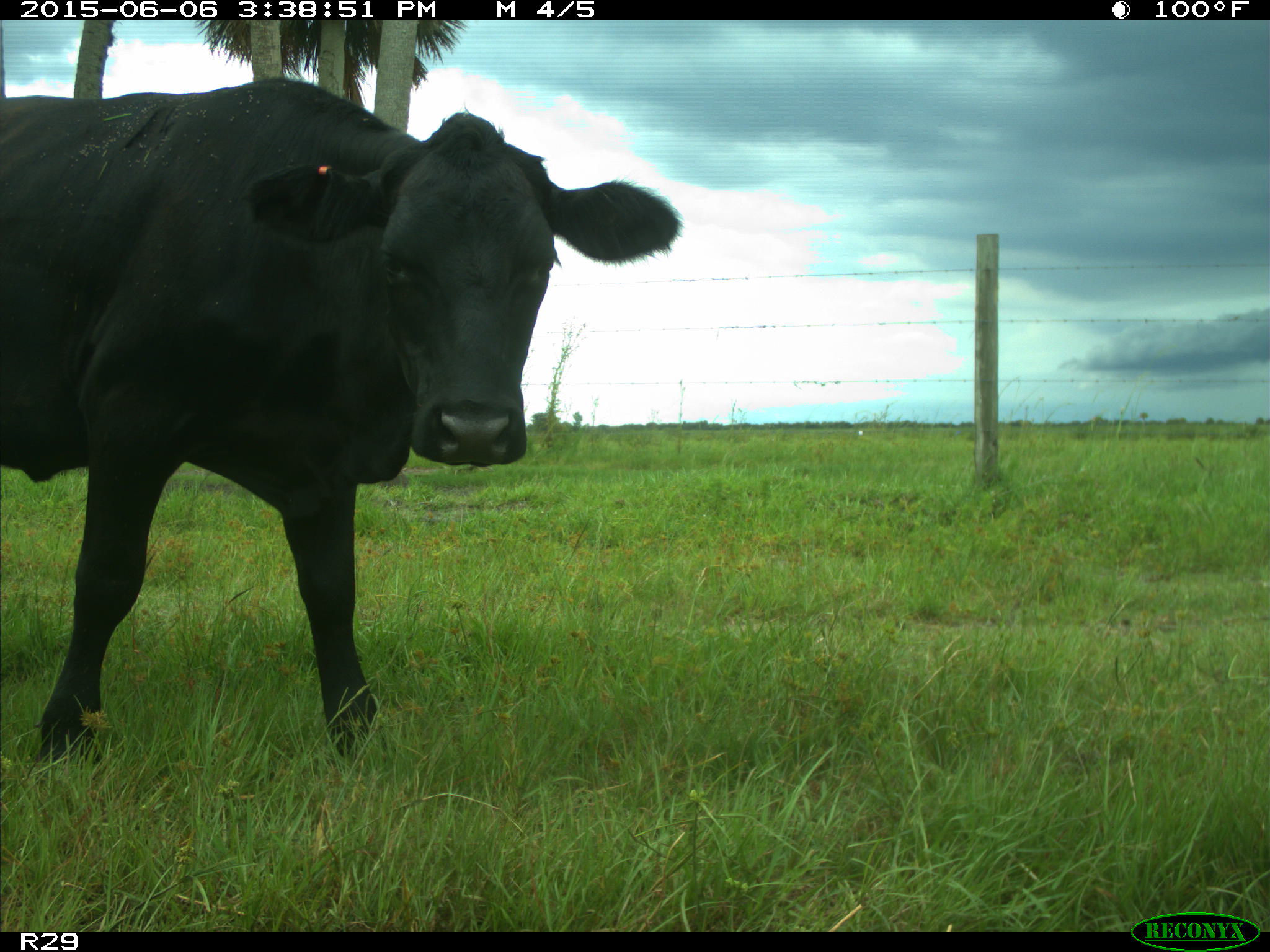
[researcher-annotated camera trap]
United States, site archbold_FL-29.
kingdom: Animalia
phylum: Chordata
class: Mammalia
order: Artiodactyla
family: Bovidae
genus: Bos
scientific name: Bos taurus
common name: domestic cow